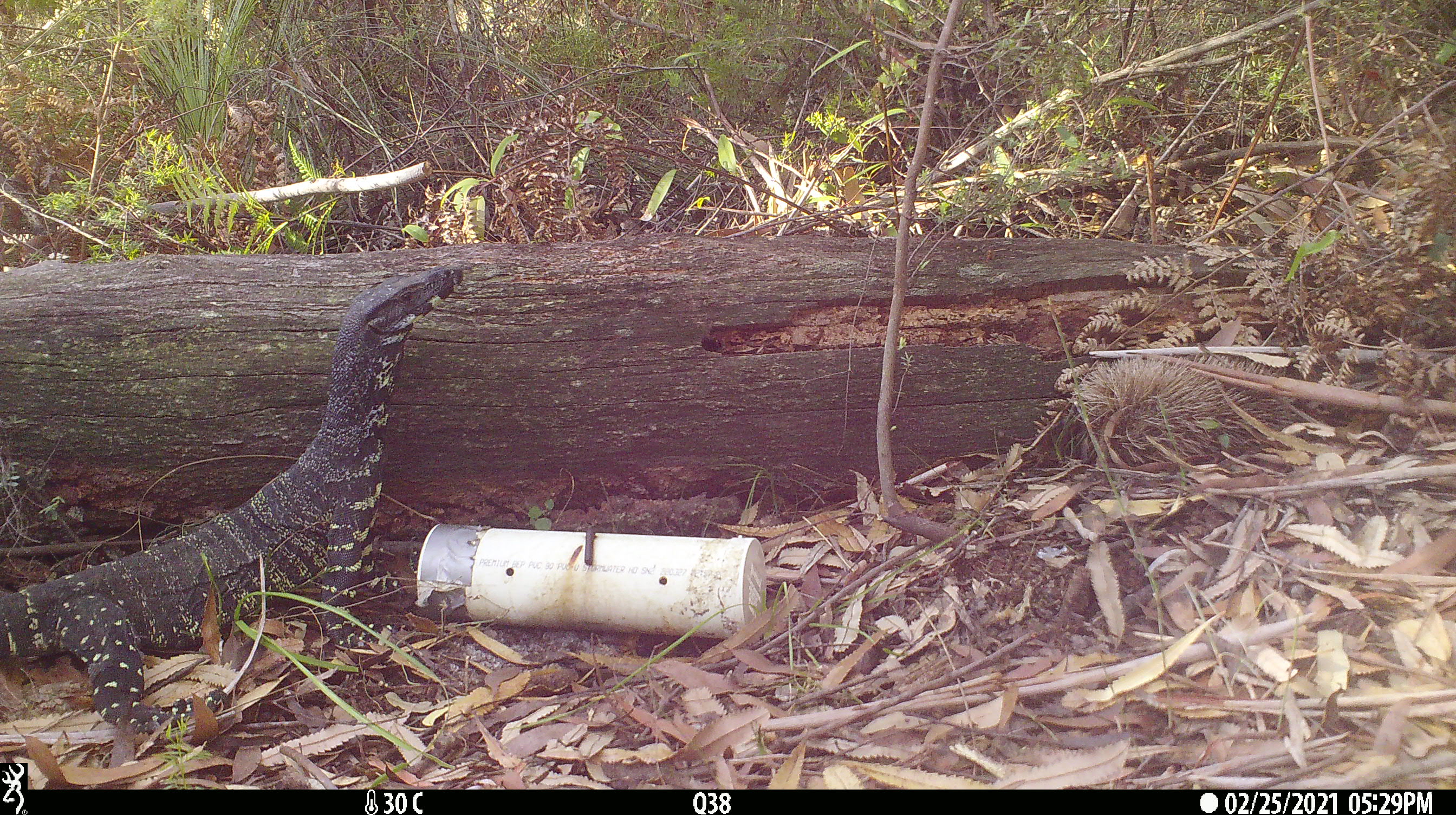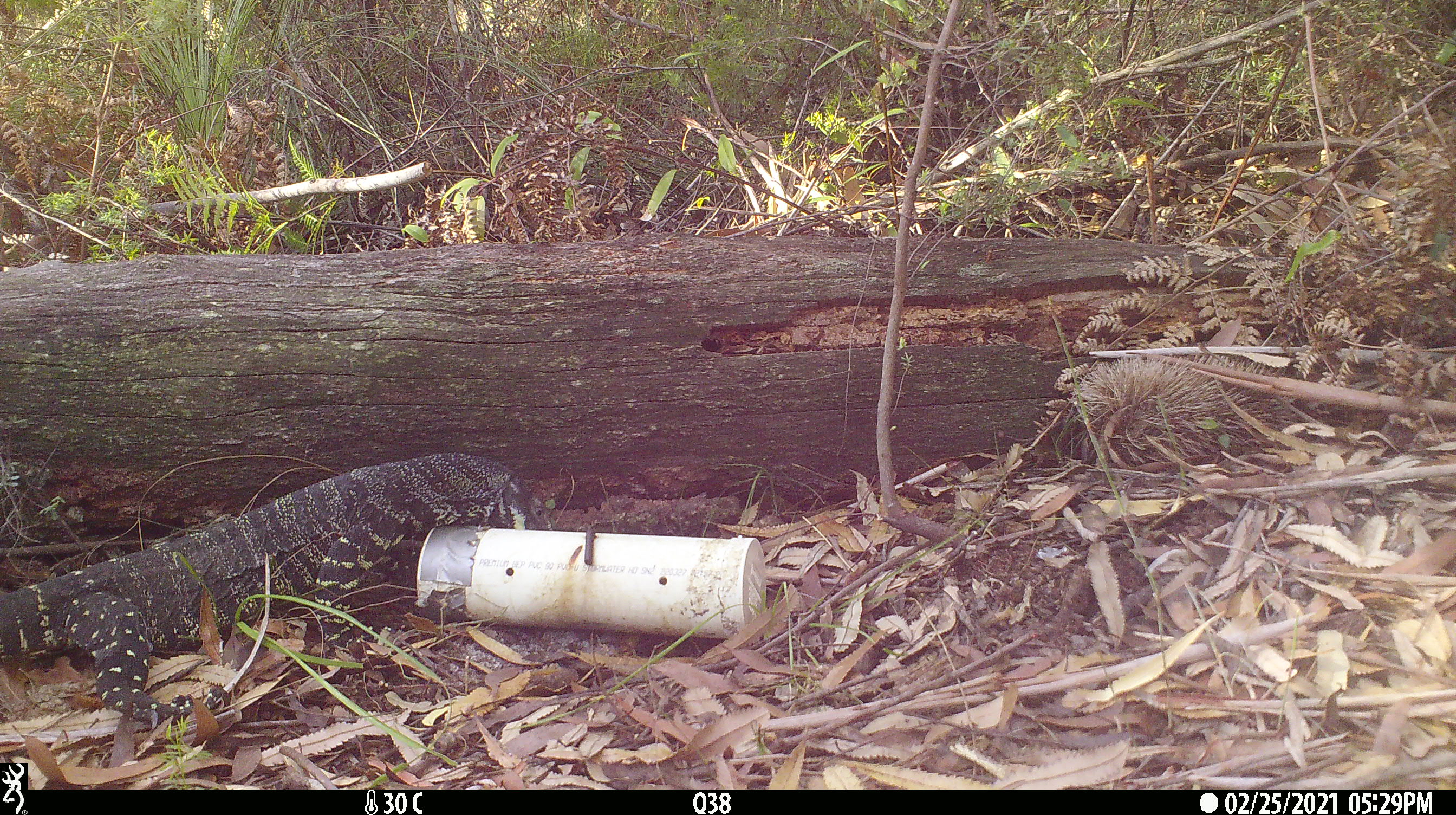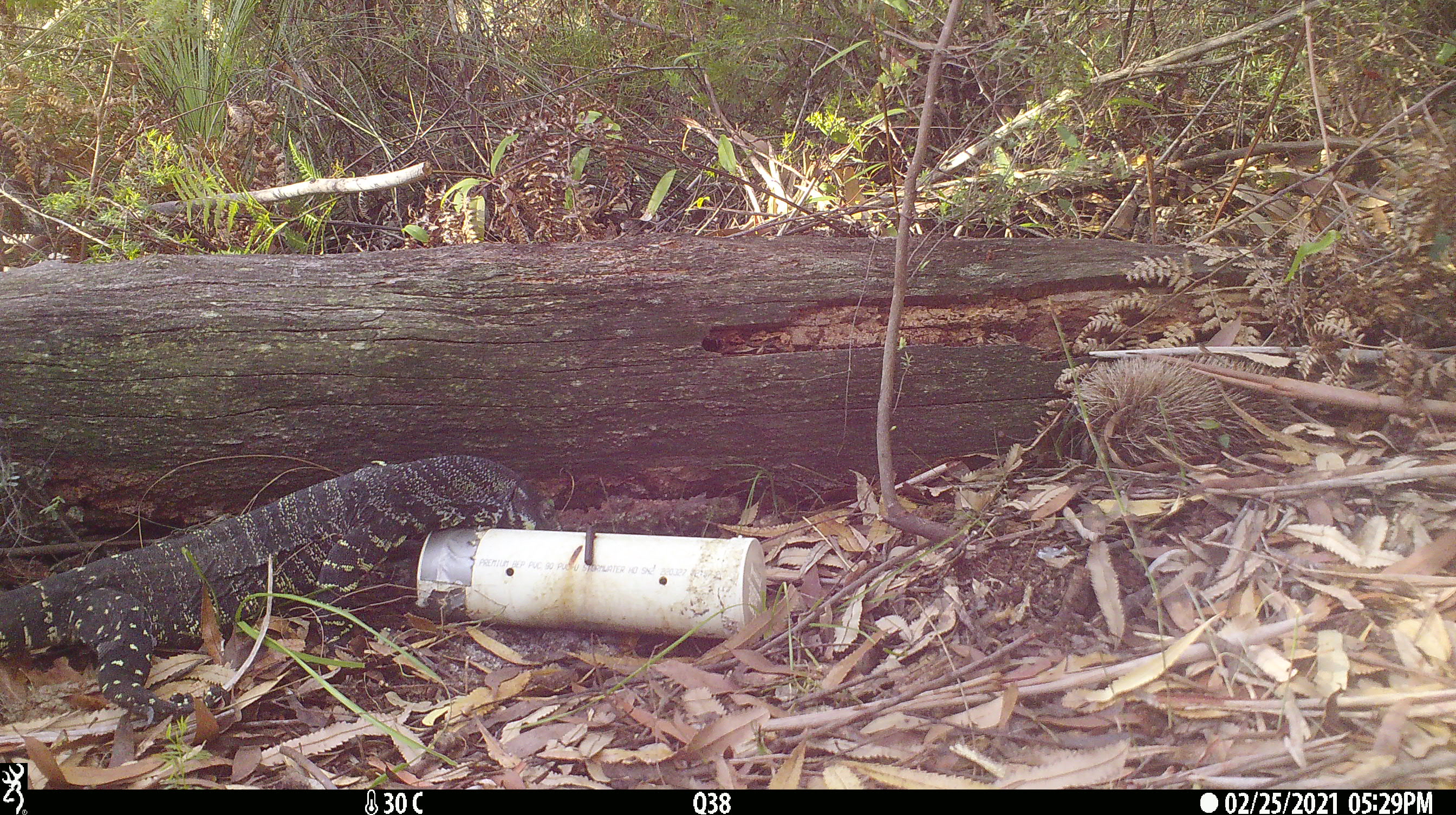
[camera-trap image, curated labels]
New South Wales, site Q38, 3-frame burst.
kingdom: Animalia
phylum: Chordata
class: Reptilia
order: Squamata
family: Varanidae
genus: Varanus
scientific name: Varanus varius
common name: lace monitor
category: goanna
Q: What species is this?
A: Goanna (lace monitor) (Varanus varius).